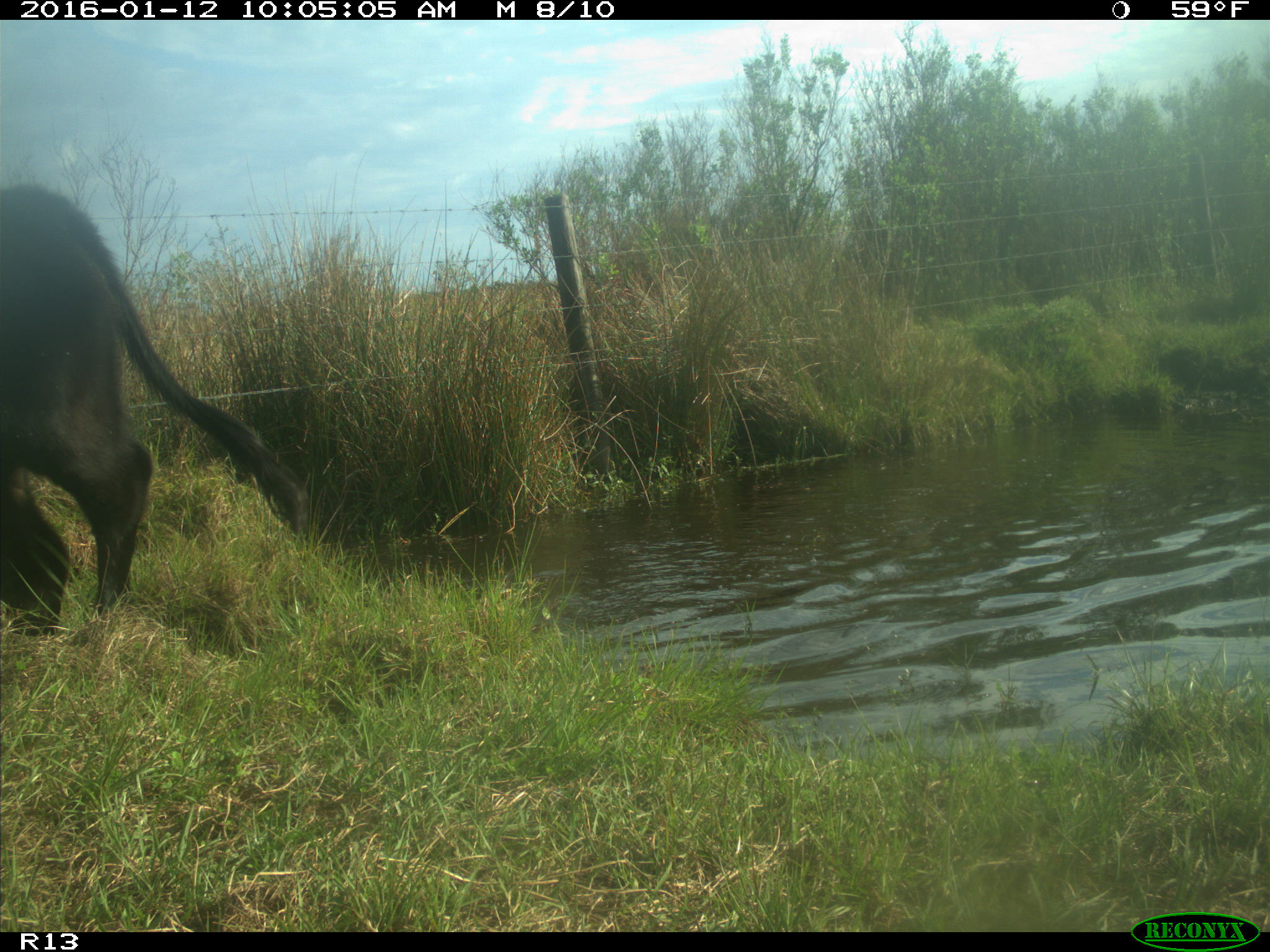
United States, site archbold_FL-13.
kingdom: Animalia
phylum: Chordata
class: Mammalia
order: Artiodactyla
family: Bovidae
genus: Bos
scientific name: Bos taurus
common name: domestic cow